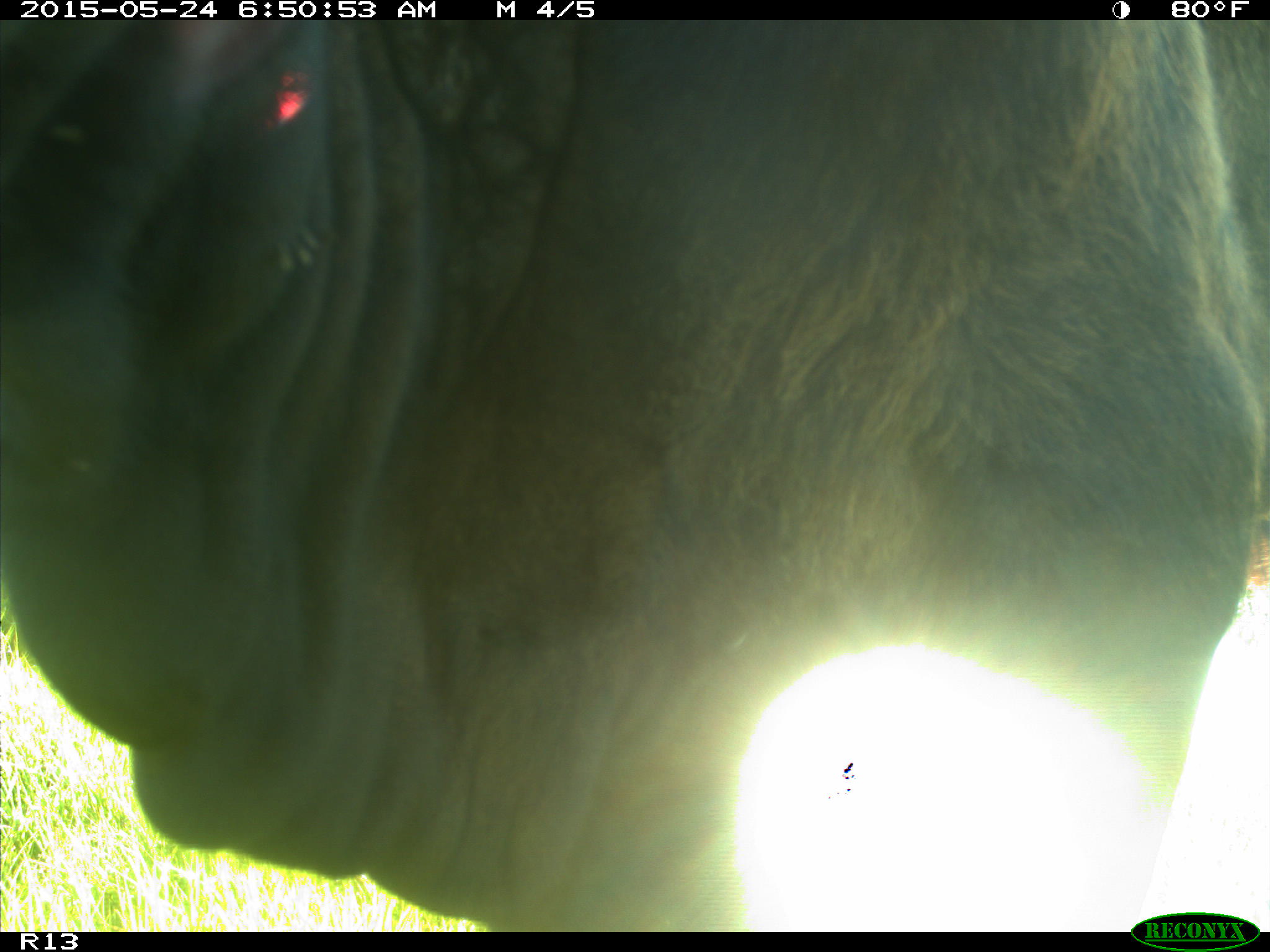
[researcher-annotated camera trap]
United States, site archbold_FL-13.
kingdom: Animalia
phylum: Chordata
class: Mammalia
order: Artiodactyla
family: Bovidae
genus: Bos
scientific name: Bos taurus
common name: domestic cow